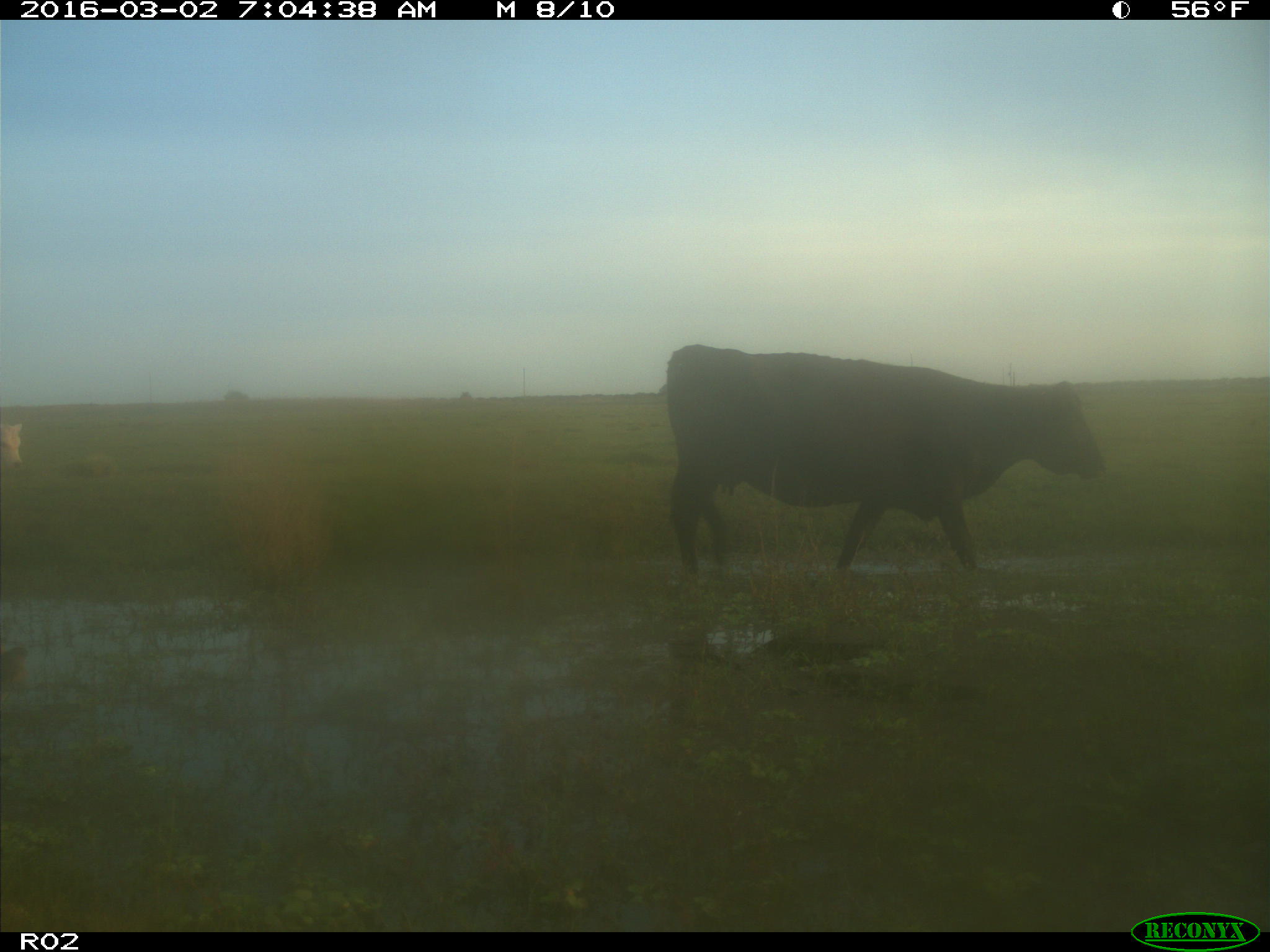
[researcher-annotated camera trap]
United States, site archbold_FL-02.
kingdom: Animalia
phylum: Chordata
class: Mammalia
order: Artiodactyla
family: Bovidae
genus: Bos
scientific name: Bos taurus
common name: domestic cow